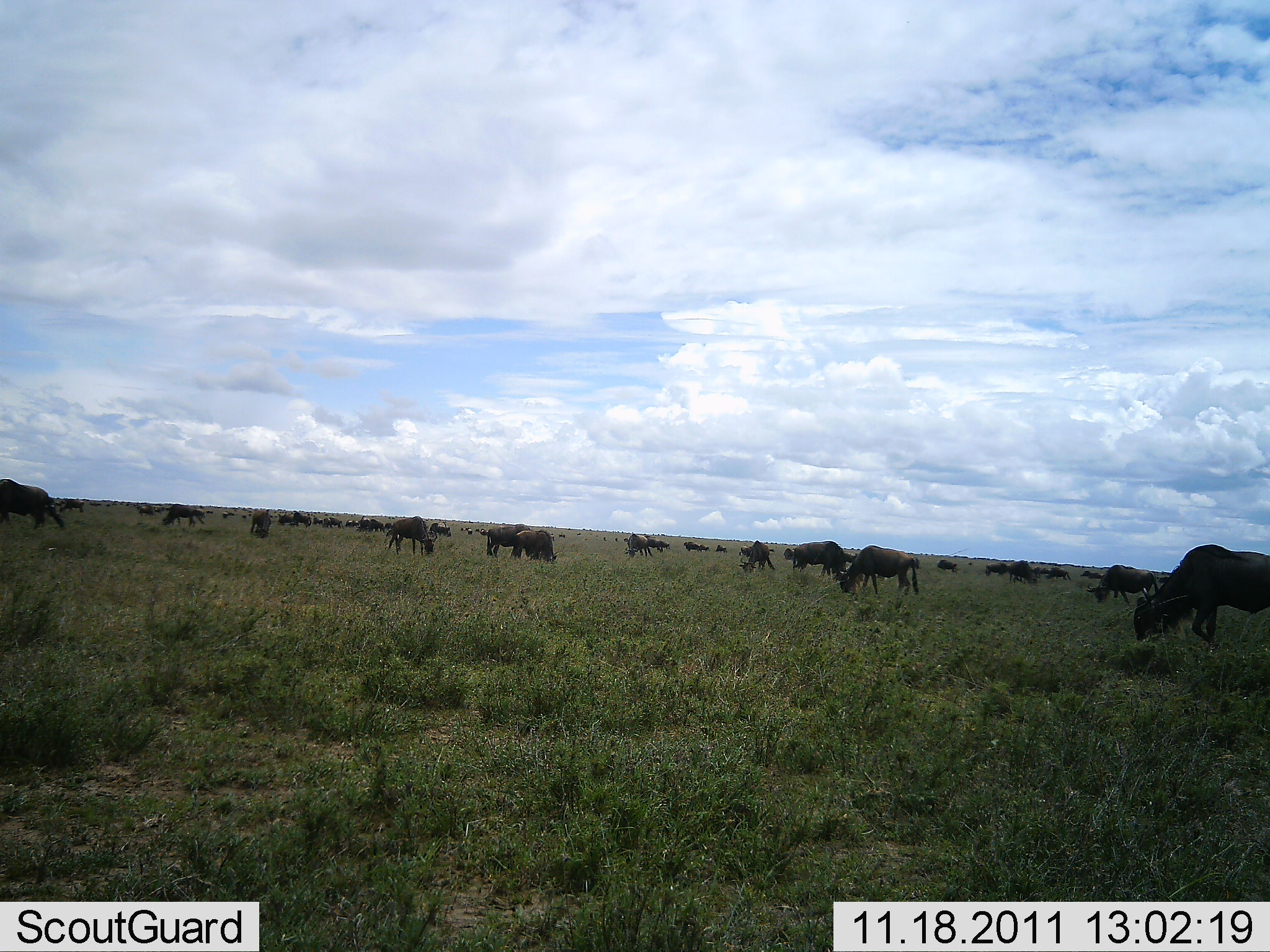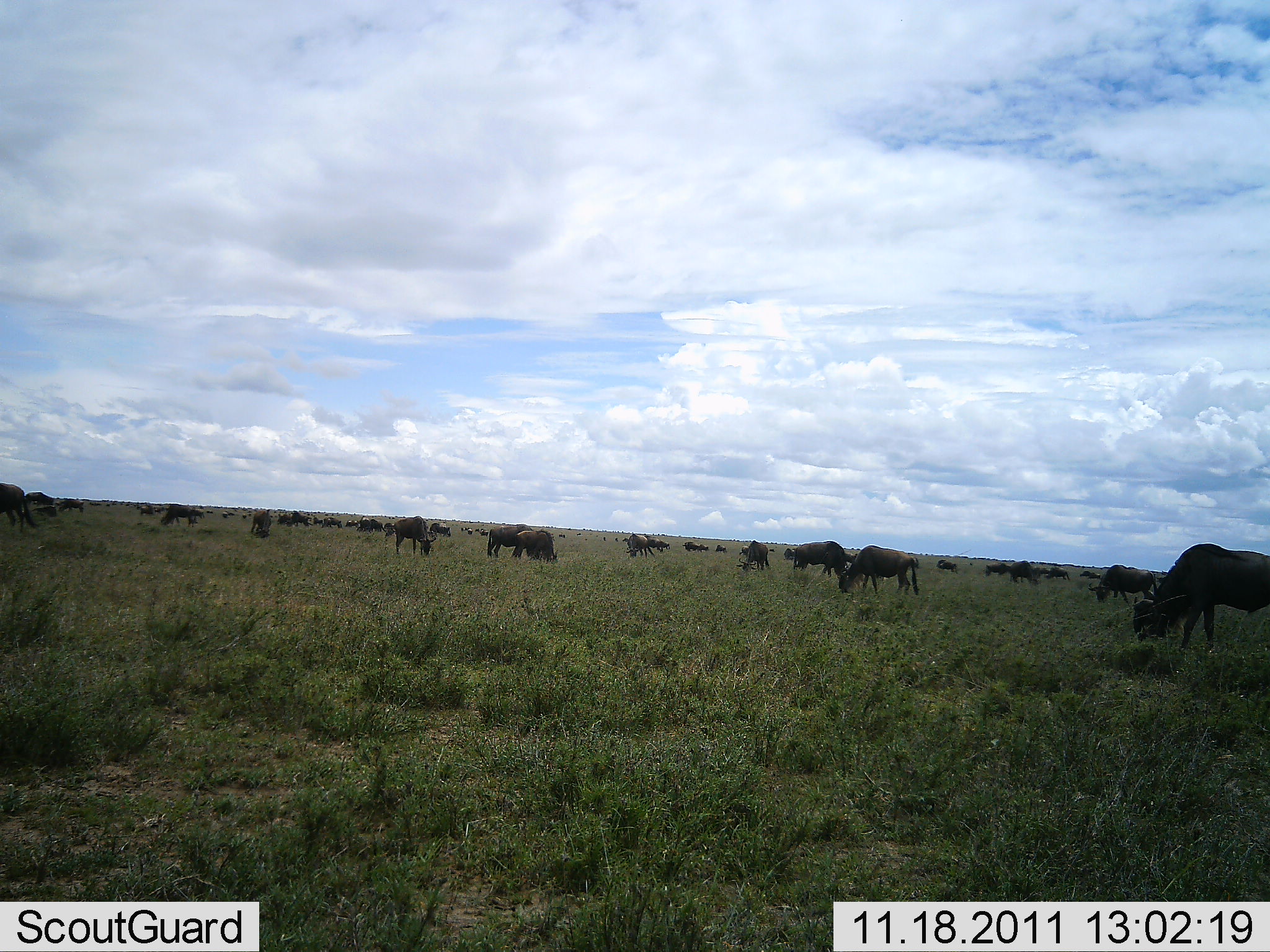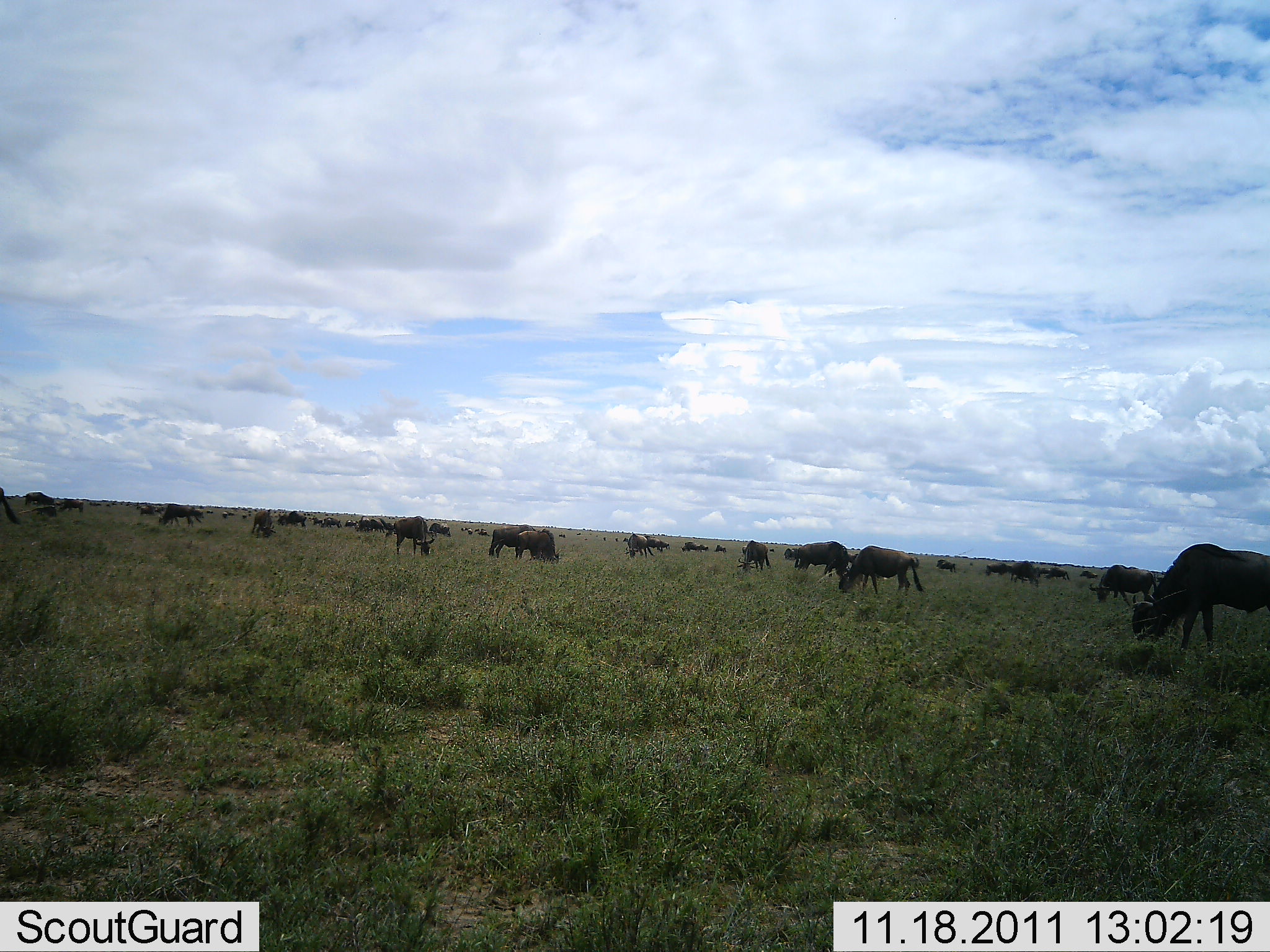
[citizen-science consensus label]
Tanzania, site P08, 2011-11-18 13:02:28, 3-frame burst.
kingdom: Animalia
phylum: Chordata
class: Mammalia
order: Artiodactyla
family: Bovidae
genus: Connochaetes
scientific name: Connochaetes taurinus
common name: blue wildebeest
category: wildebeest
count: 11-50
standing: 50%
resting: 0%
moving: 8%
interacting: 0%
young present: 0%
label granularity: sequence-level